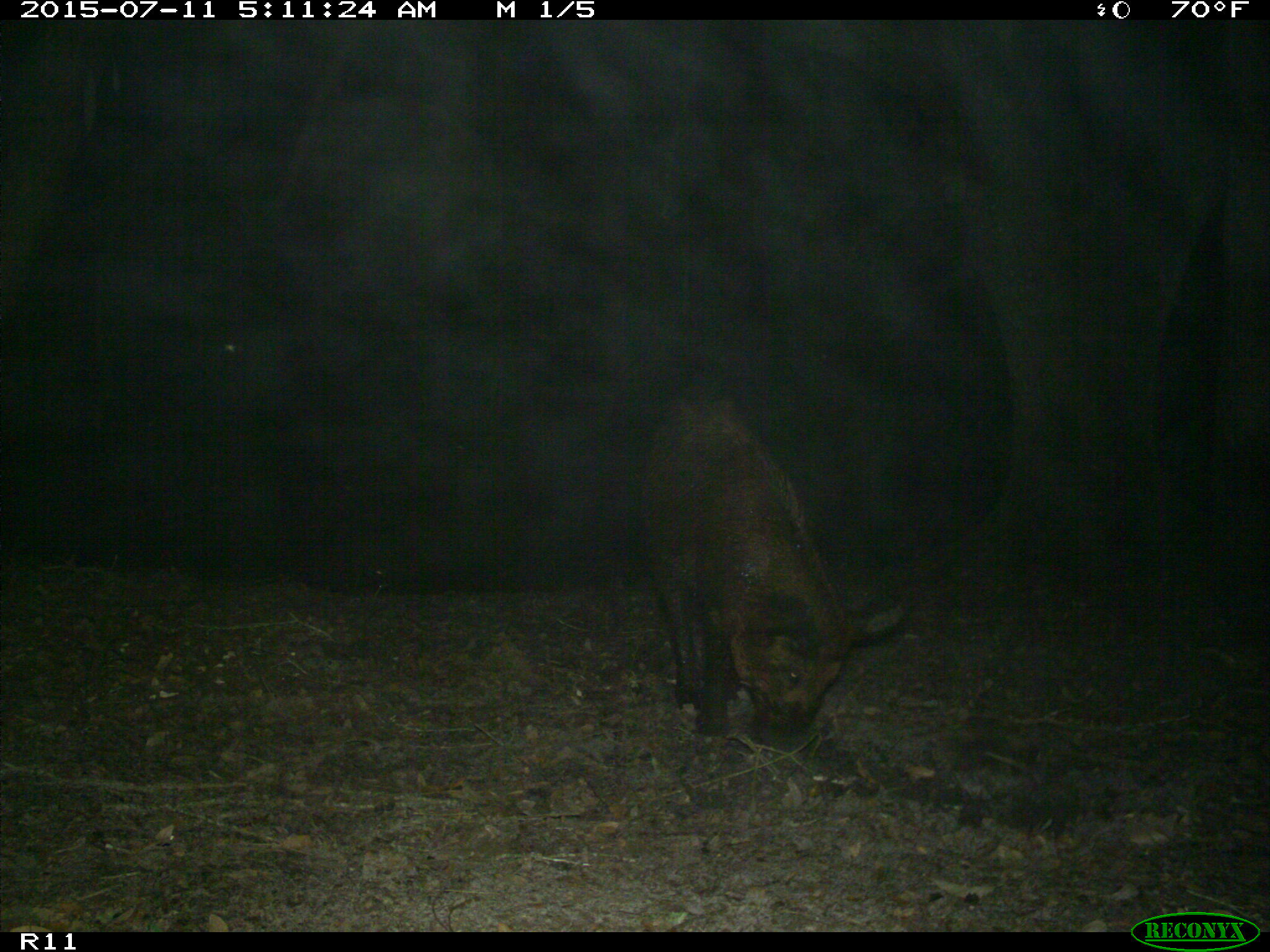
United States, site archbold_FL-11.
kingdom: Animalia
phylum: Chordata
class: Mammalia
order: Artiodactyla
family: Suidae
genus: Sus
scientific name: Sus scrofa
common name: wild boar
Sus scrofa (wild boar).